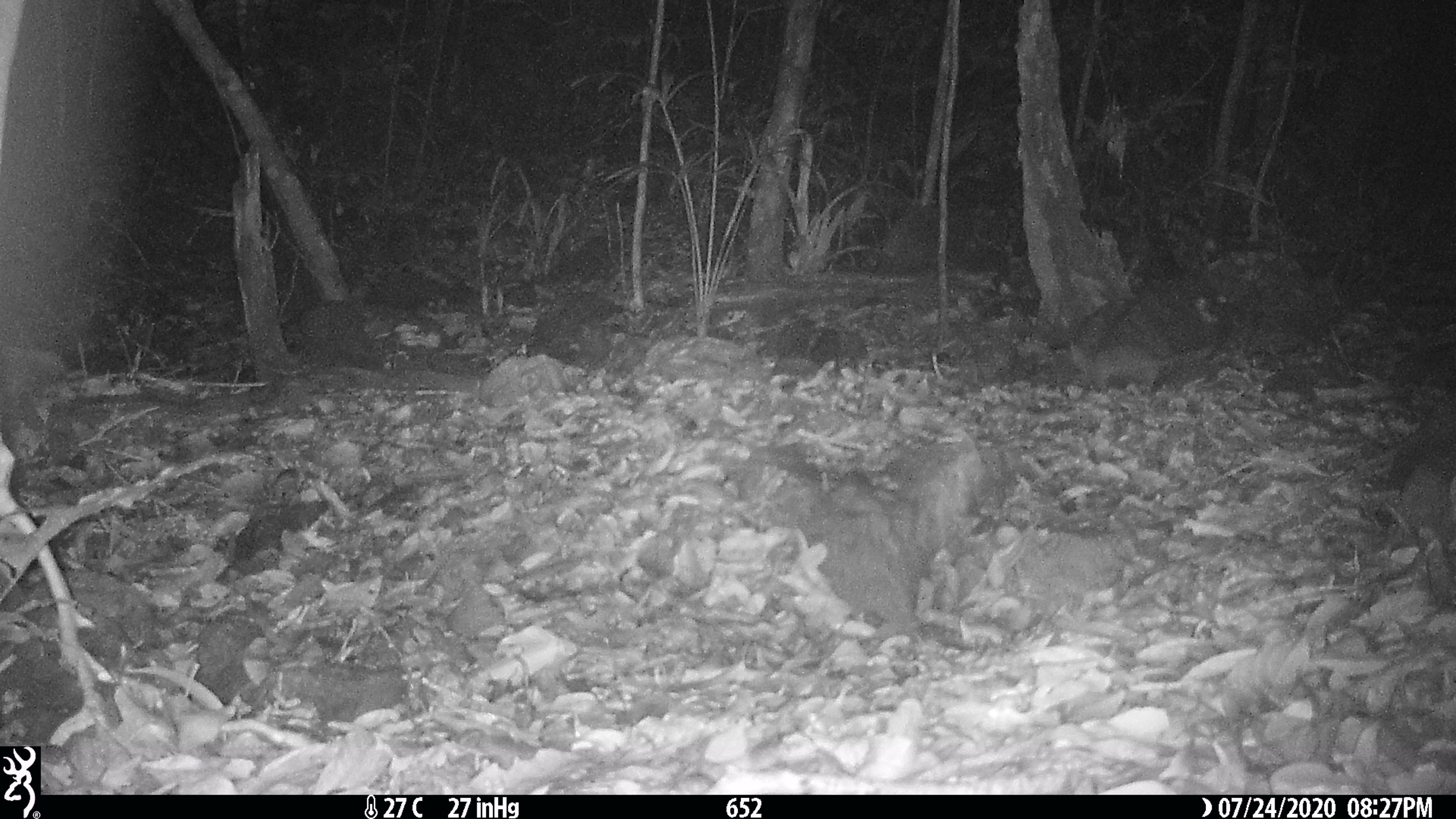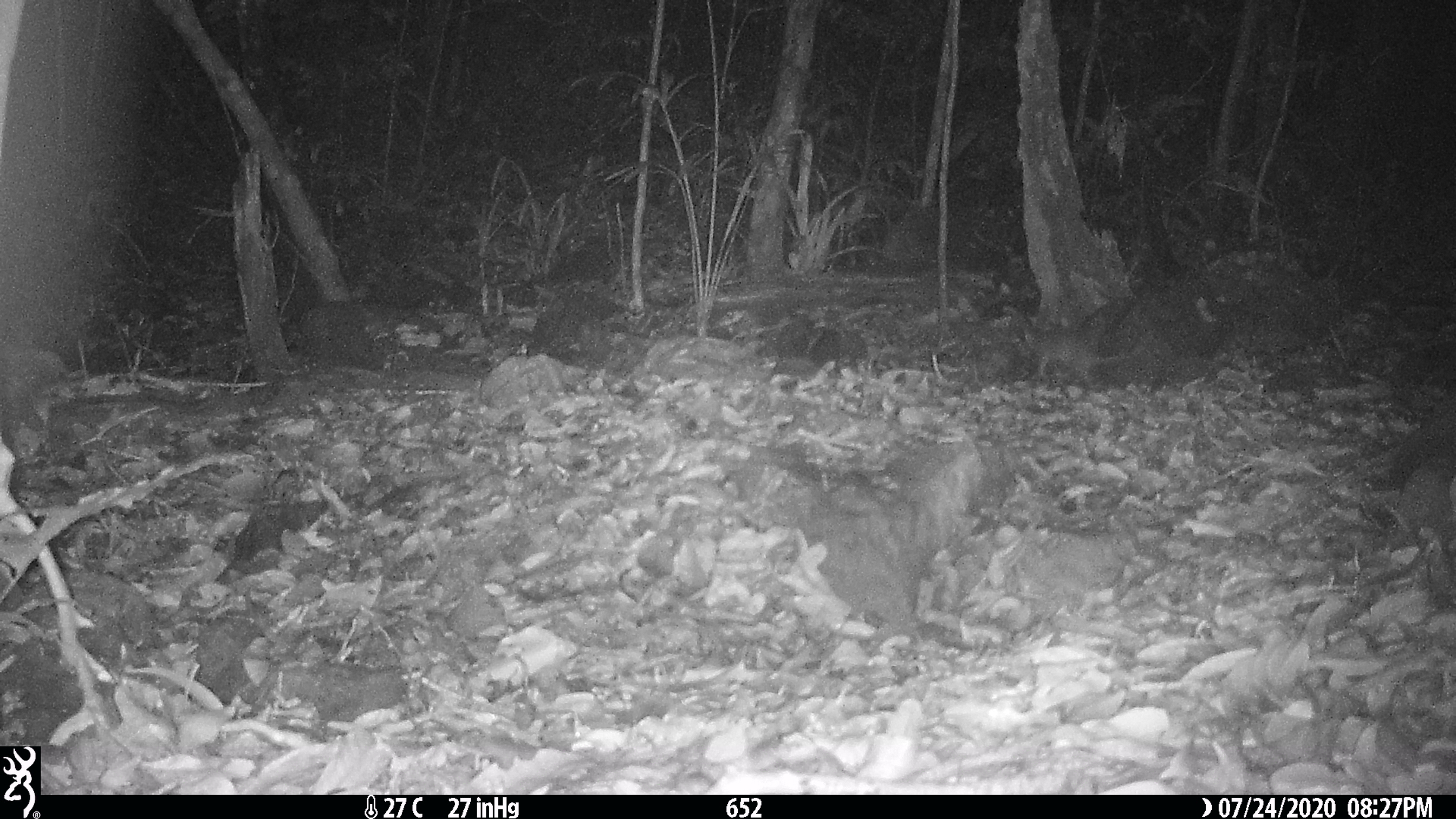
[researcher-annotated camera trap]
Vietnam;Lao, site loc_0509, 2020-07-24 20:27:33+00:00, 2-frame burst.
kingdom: Animalia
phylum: Chordata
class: Mammalia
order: Carnivora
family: Mustelidae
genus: Melogale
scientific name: Melogale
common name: ferret badger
Ferret badger (Melogale). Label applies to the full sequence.